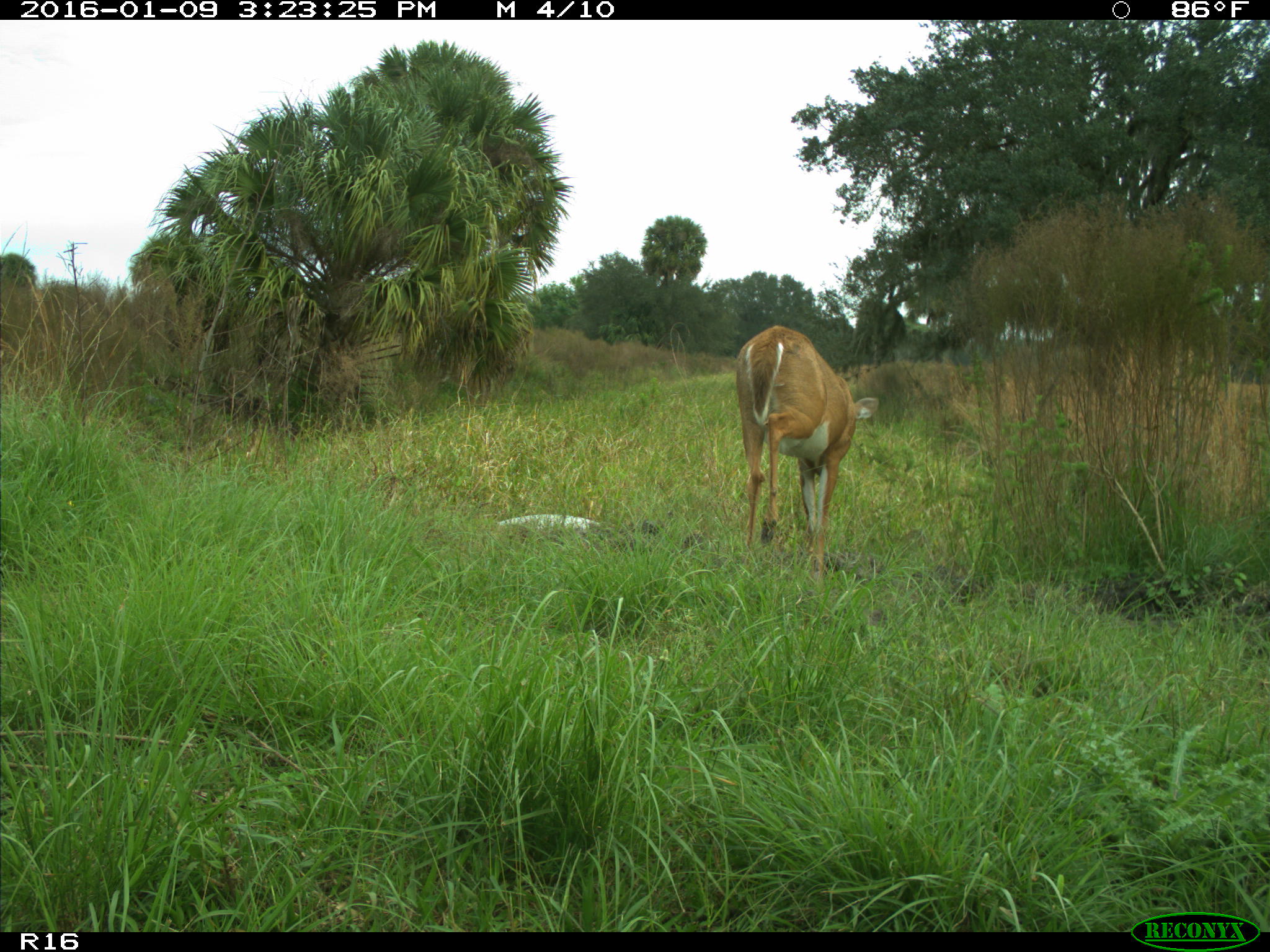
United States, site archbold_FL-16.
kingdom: Animalia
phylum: Chordata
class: Mammalia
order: Artiodactyla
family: Cervidae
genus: Odocoileus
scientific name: Odocoileus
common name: deer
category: unidentified deer